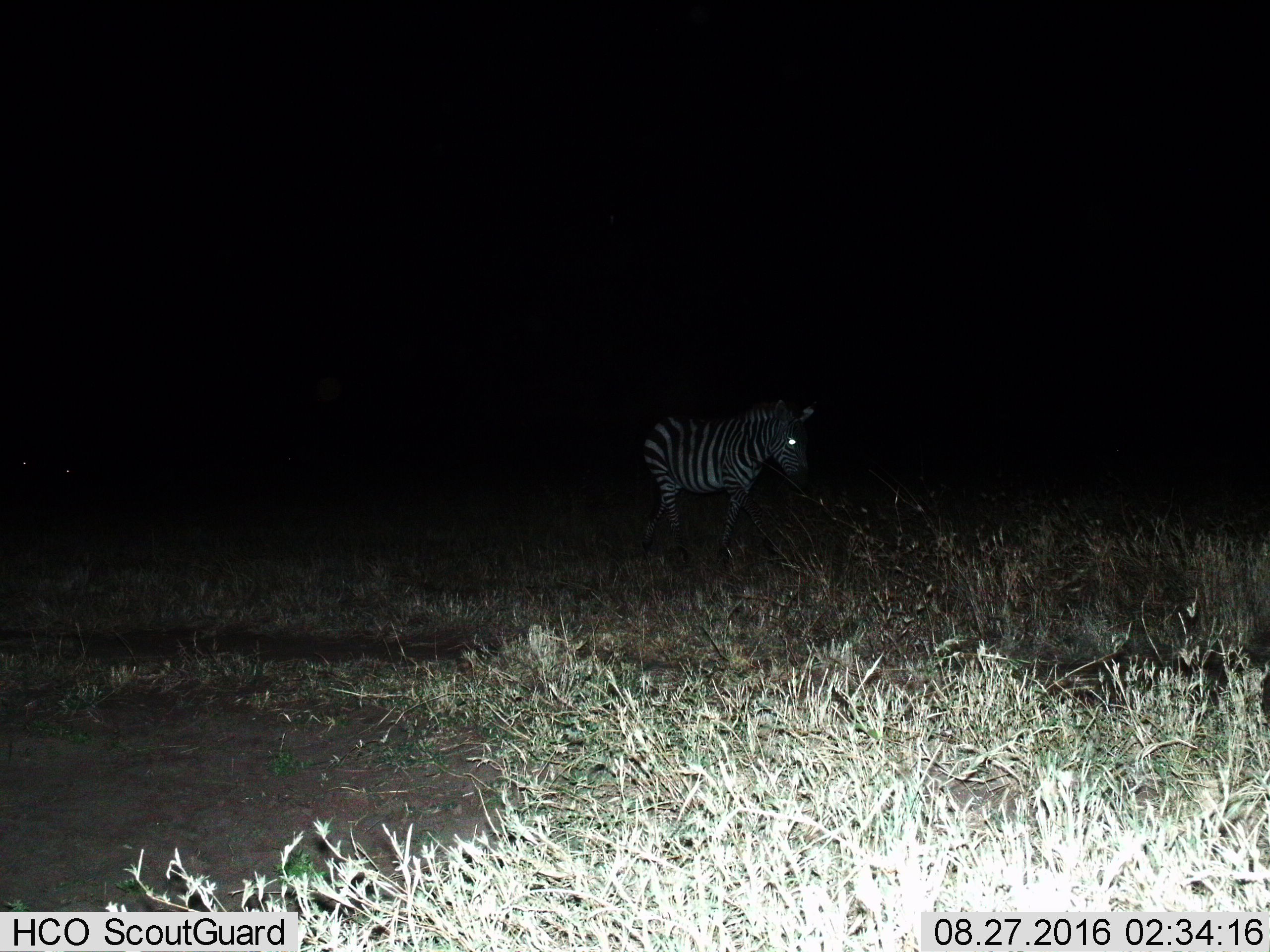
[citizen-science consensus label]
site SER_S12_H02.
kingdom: Animalia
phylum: Chordata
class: Mammalia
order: Perissodactyla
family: Equidae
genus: Equus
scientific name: Equus quagga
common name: plains zebra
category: zebraplains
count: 1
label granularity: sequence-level